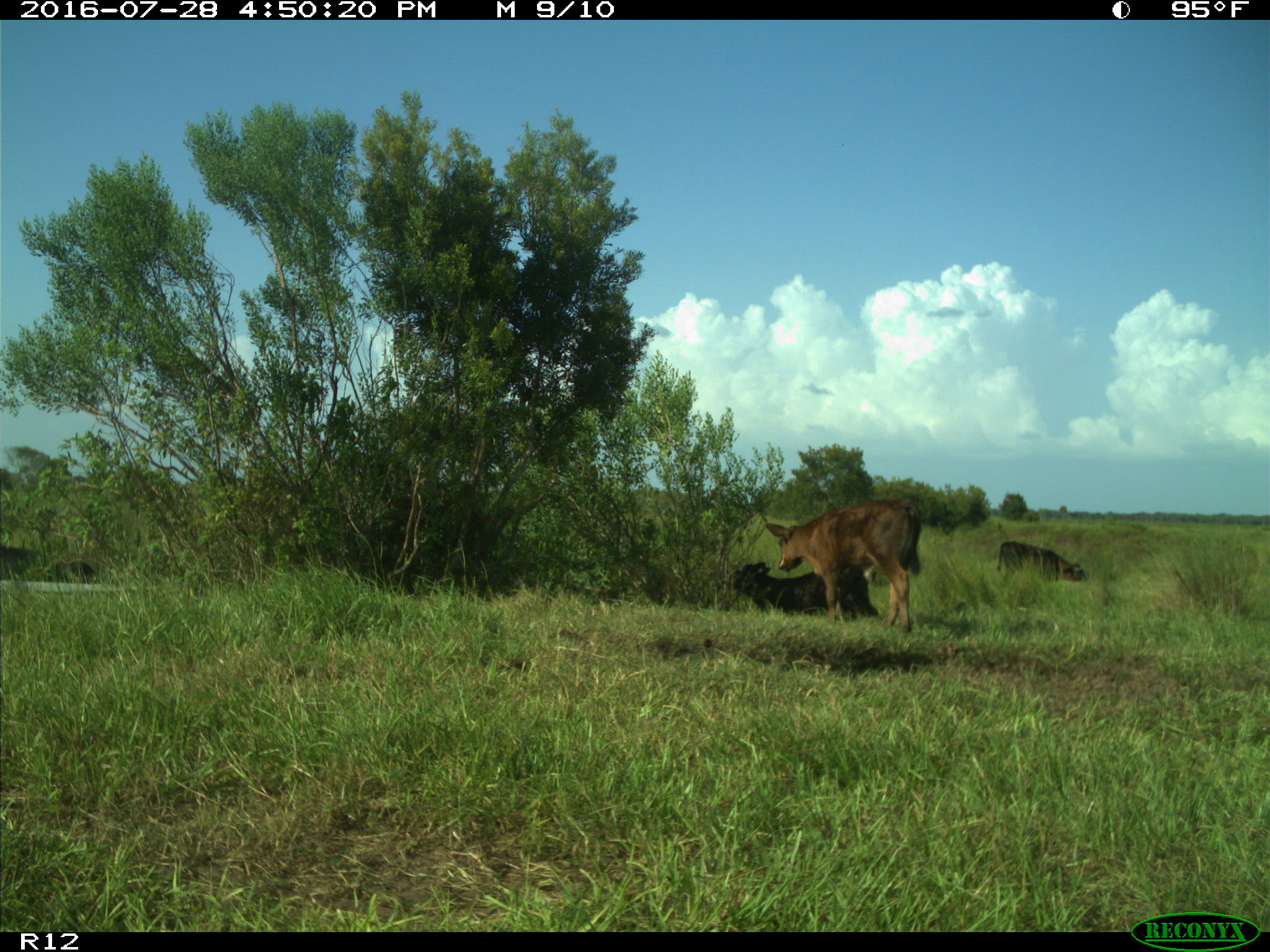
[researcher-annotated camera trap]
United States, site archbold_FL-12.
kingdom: Animalia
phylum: Chordata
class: Mammalia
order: Artiodactyla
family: Bovidae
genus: Bos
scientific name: Bos taurus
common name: domestic cow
Bos taurus (domestic cow).